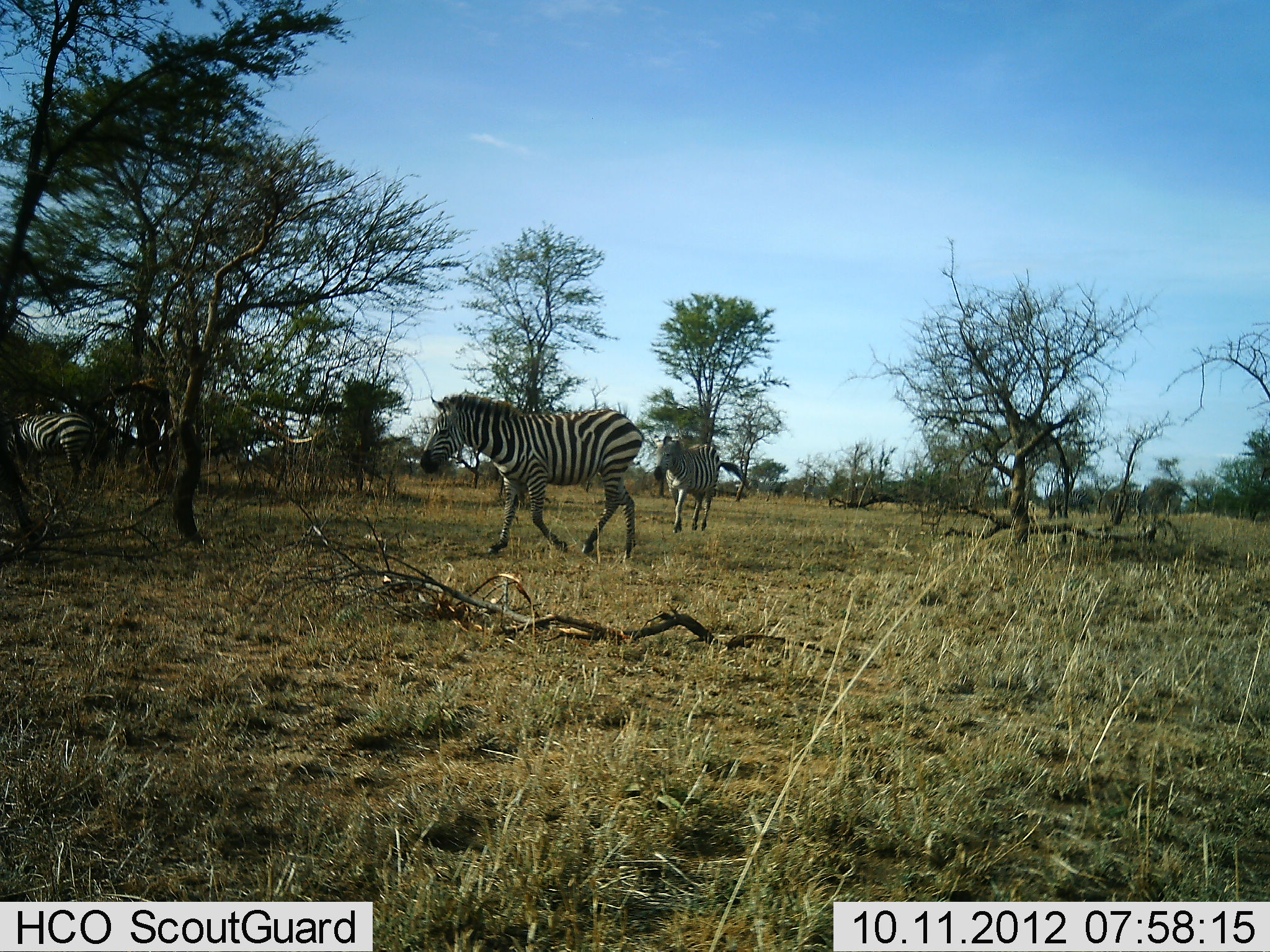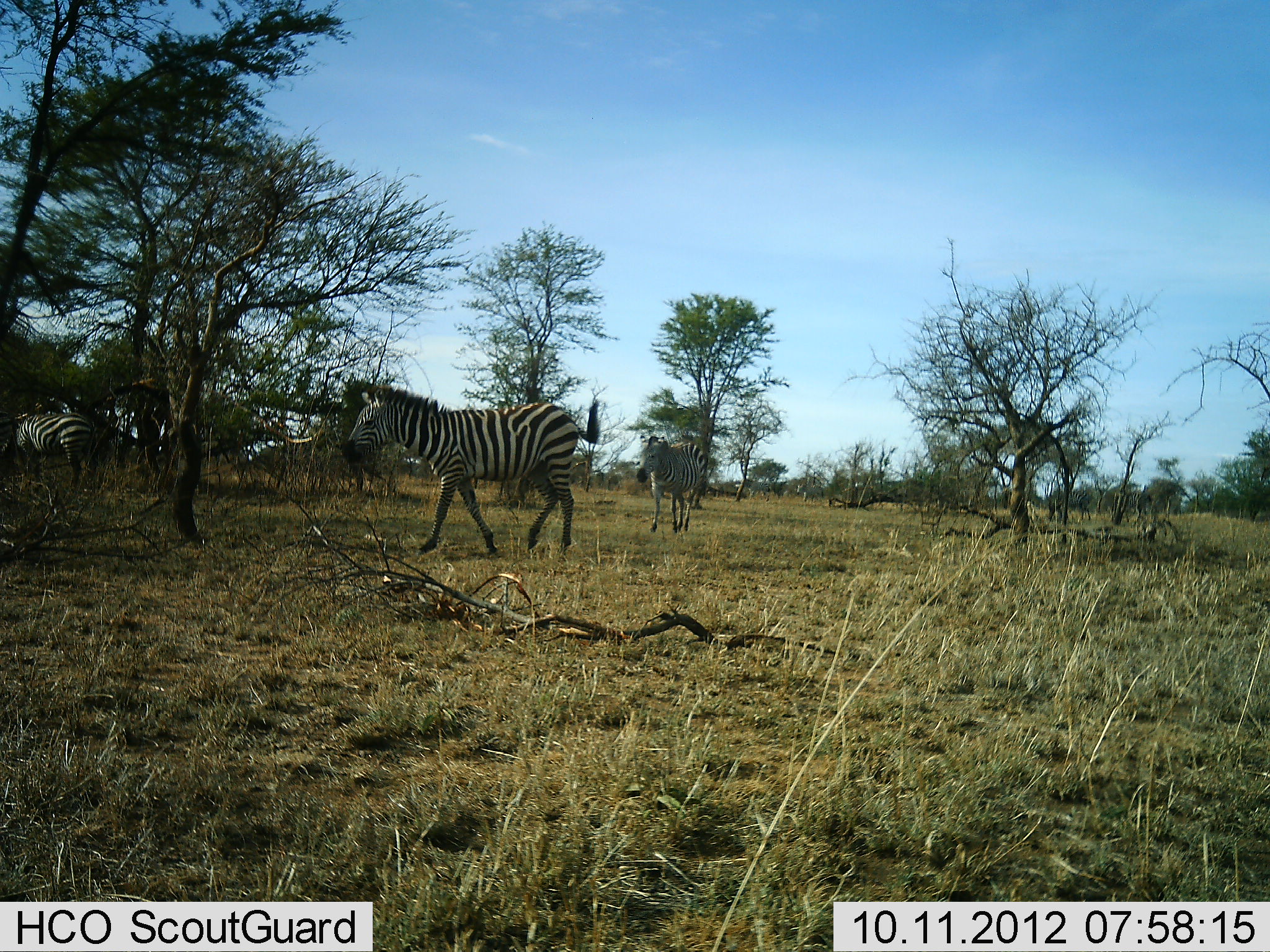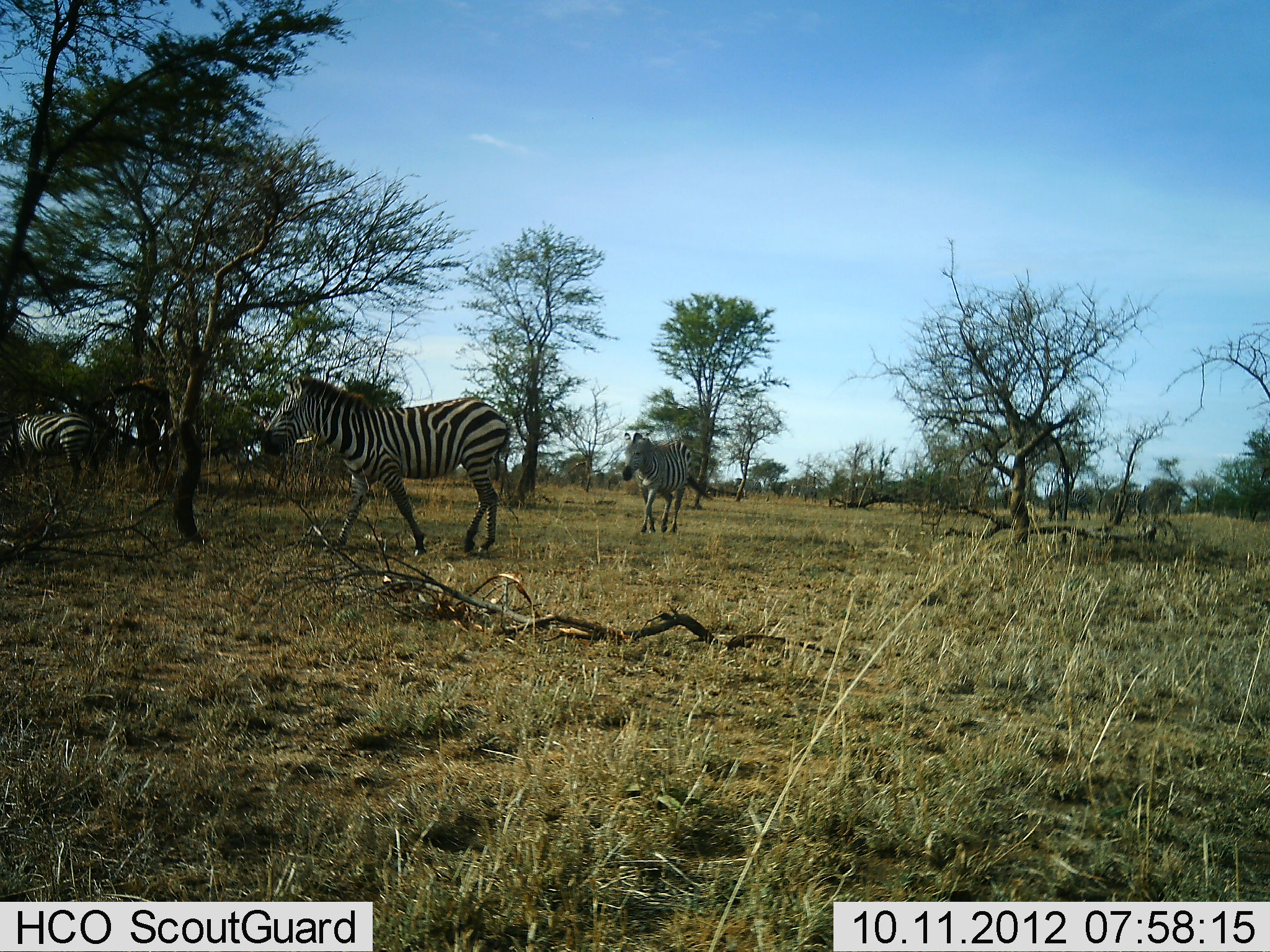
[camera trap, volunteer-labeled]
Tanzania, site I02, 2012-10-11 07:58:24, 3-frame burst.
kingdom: Animalia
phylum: Chordata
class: Mammalia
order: Perissodactyla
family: Equidae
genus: Equus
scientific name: Equus quagga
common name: plains zebra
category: zebra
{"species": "zebra (plains zebra) (Equus quagga)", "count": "3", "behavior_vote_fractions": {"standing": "40%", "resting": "10%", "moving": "80%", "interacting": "0%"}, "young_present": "0%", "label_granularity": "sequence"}